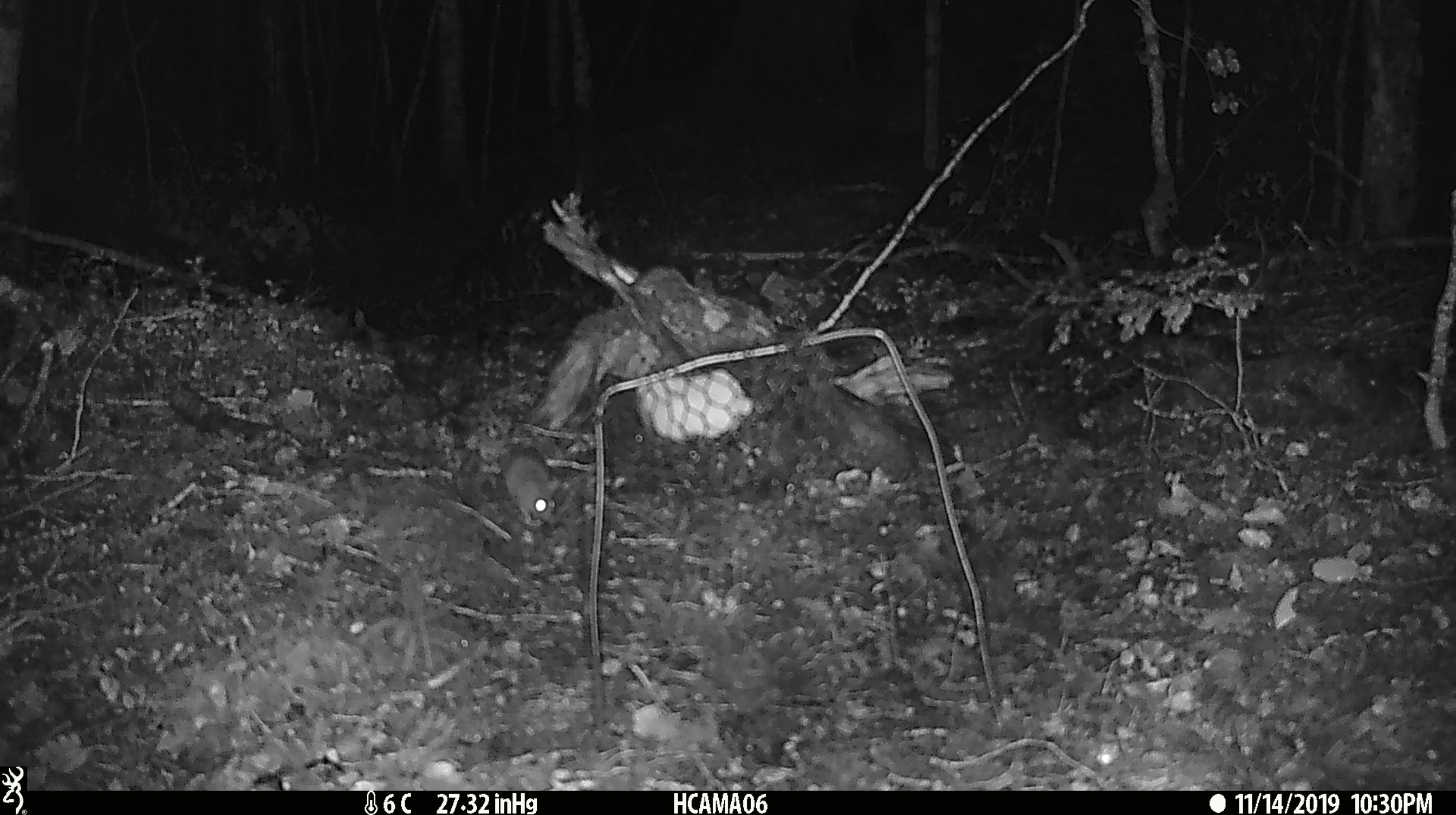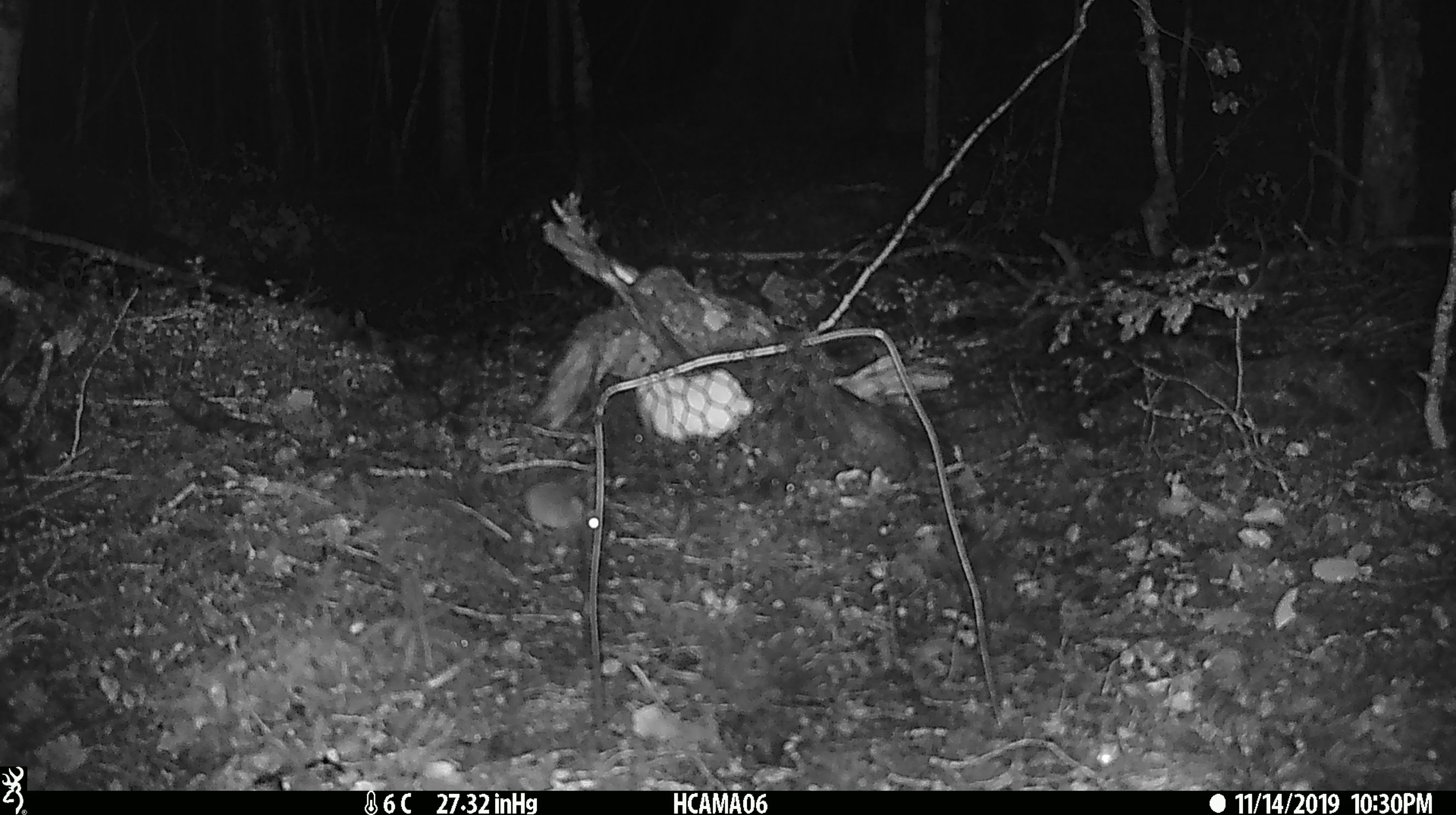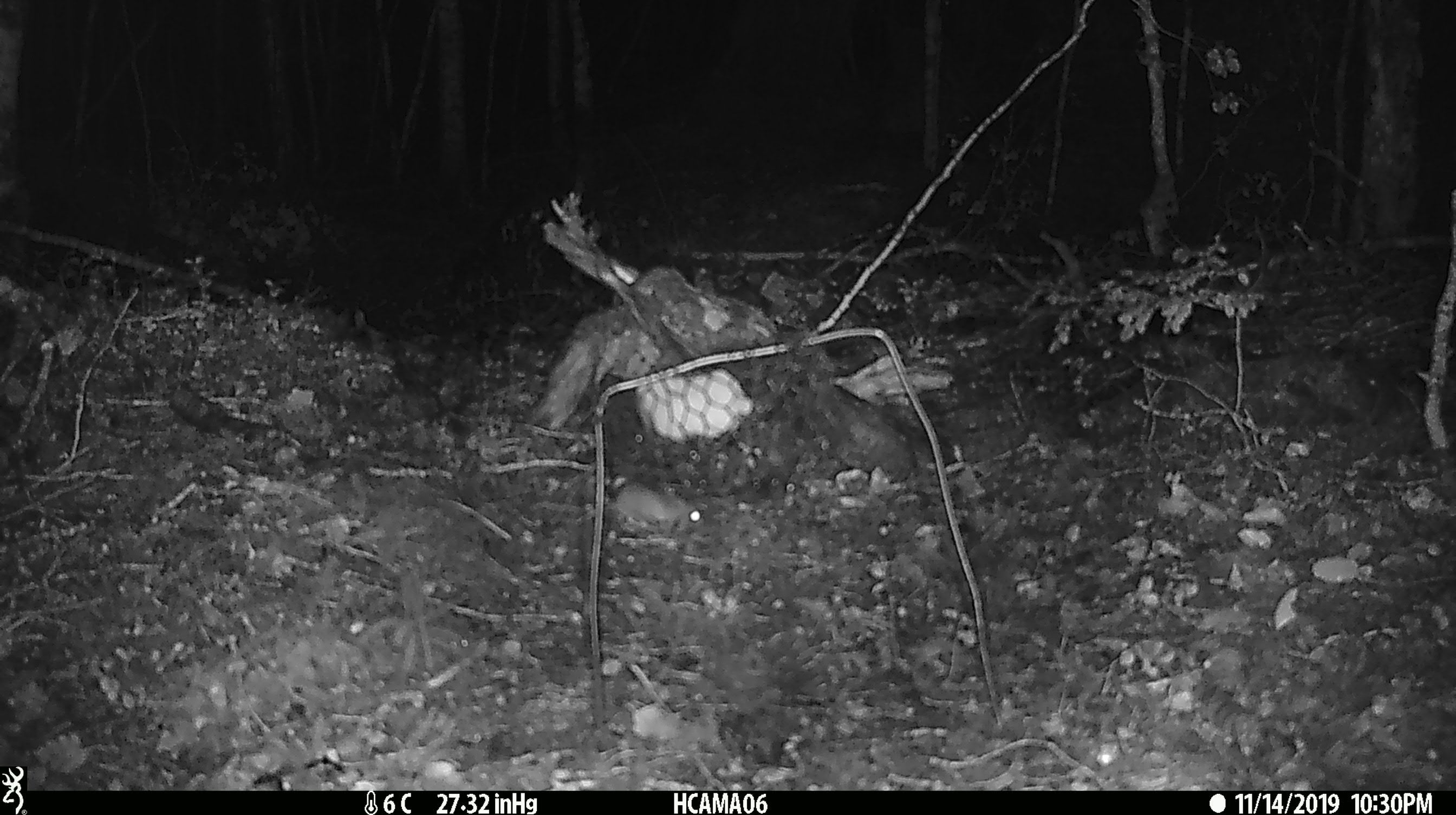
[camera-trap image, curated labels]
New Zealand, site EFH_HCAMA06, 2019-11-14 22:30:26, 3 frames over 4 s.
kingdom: Animalia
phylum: Chordata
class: Mammalia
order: Rodentia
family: Muridae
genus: Mus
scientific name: Mus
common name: mouse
Mouse (Mus).